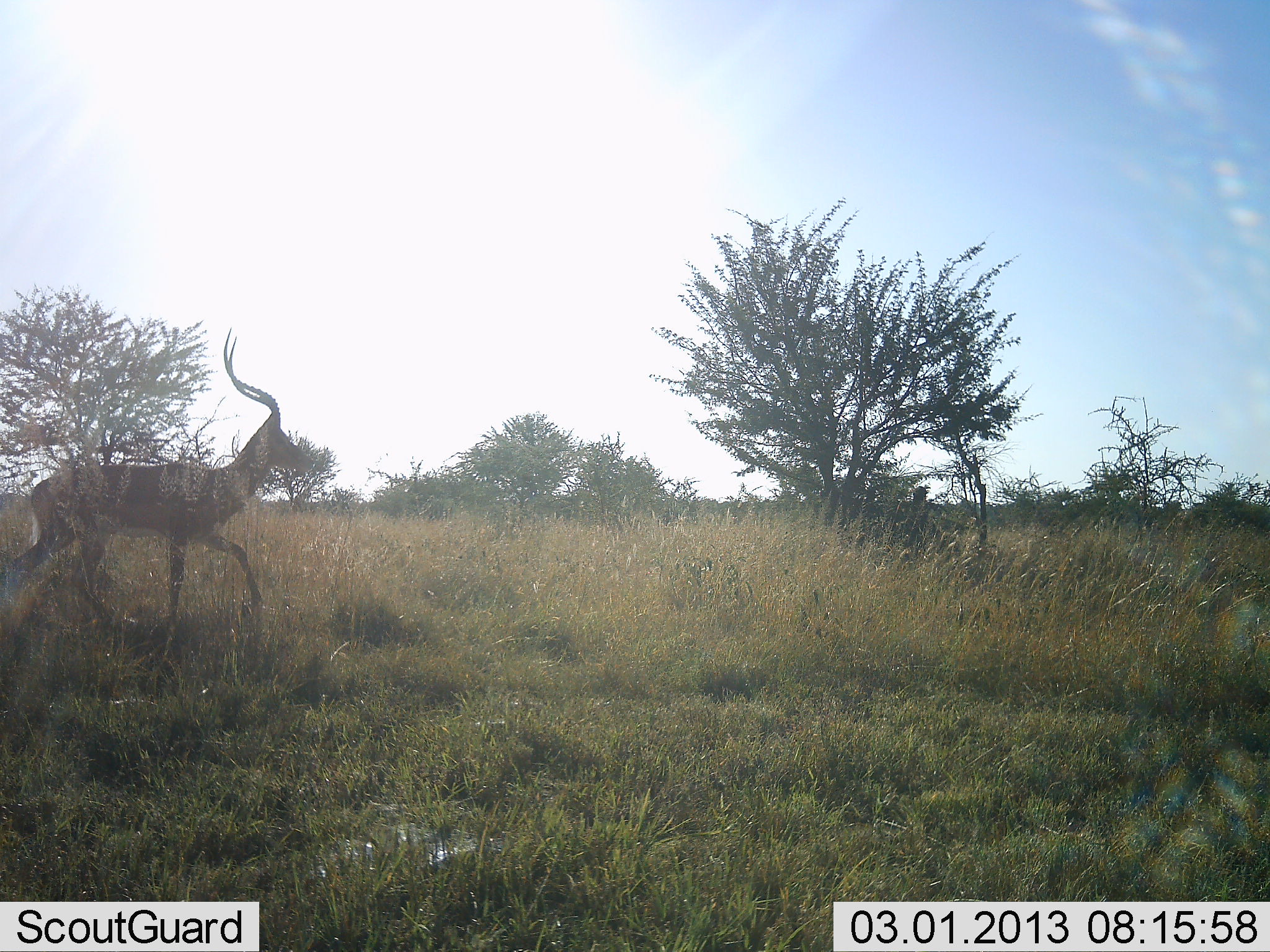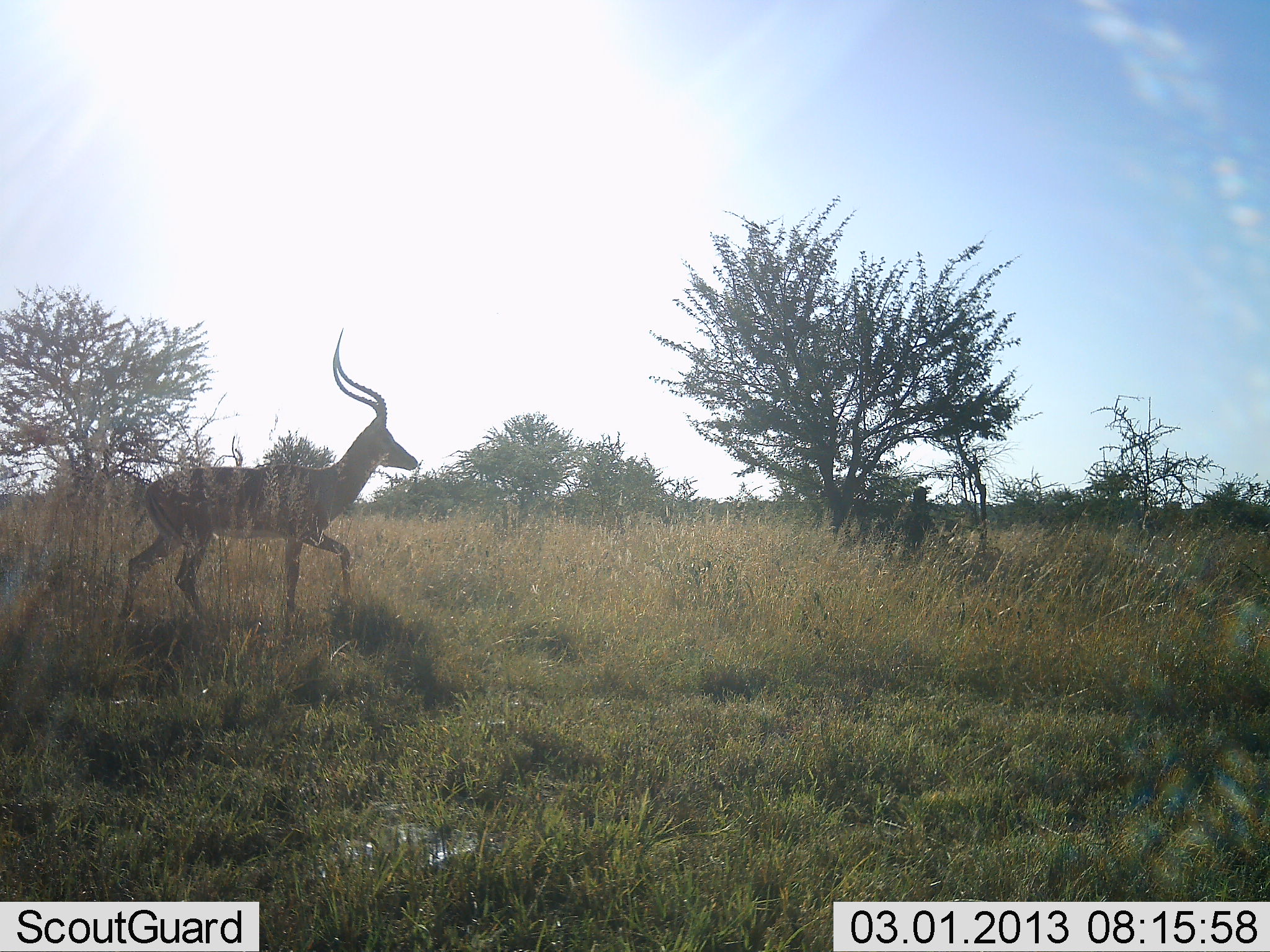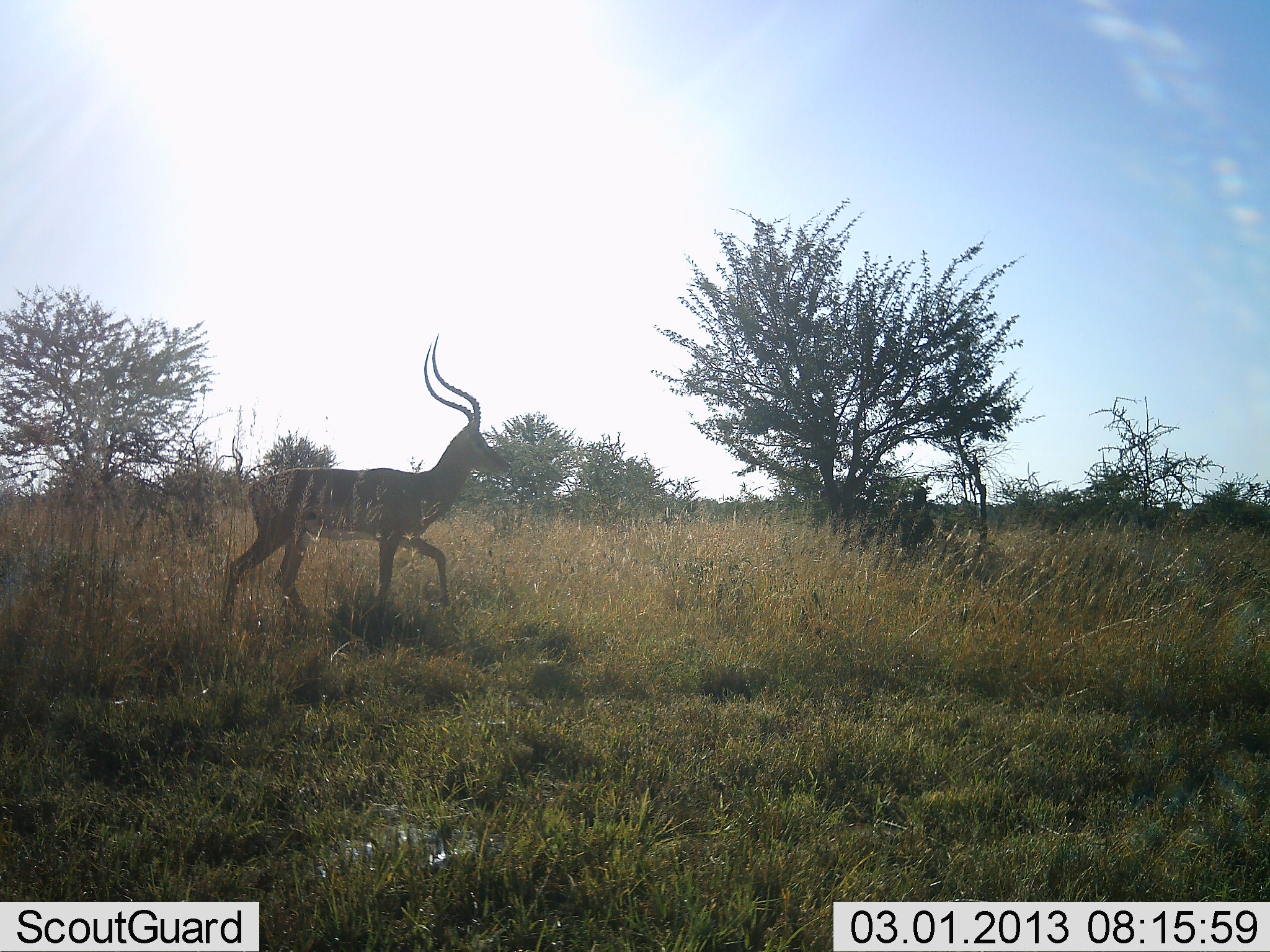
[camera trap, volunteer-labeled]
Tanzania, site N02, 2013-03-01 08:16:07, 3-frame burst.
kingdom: Animalia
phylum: Chordata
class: Mammalia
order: Artiodactyla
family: Bovidae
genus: Aepyceros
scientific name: Aepyceros melampus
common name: impala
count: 1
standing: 4%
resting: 0%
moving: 96%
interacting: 0%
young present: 0%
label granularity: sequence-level